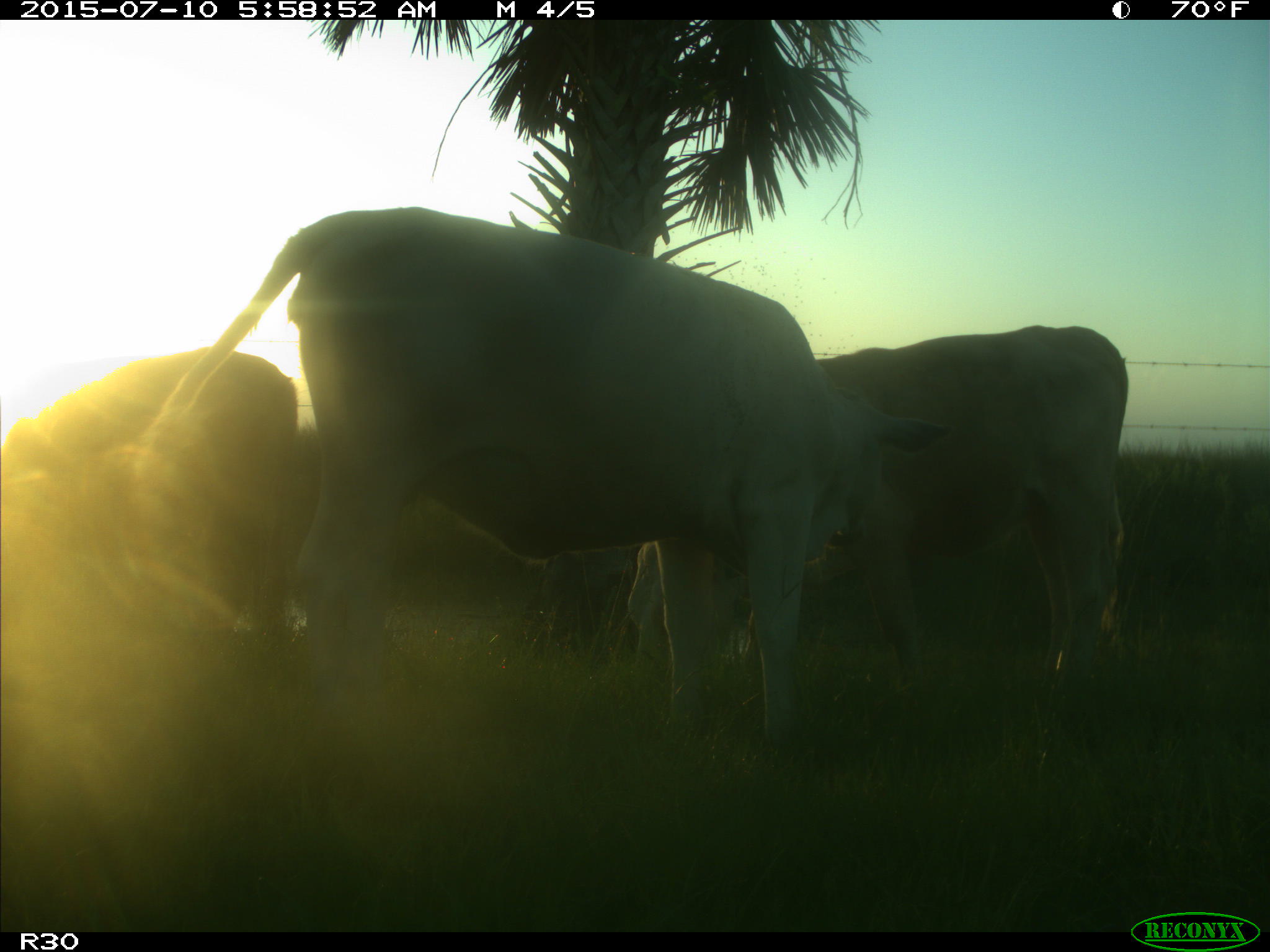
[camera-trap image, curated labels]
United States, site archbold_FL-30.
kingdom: Animalia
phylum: Chordata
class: Mammalia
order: Artiodactyla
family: Bovidae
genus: Bos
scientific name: Bos taurus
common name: domestic cow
Bos taurus (domestic cow).